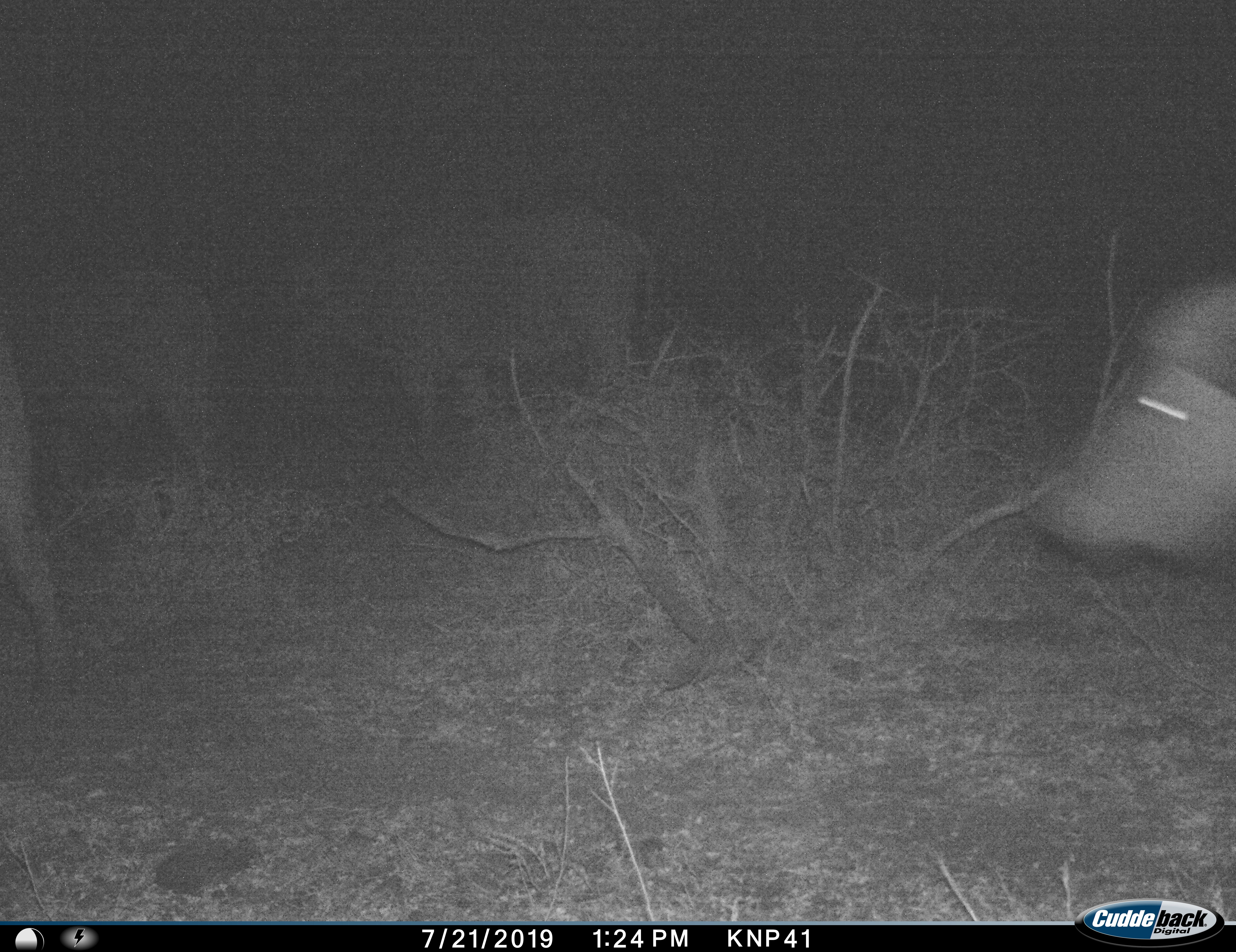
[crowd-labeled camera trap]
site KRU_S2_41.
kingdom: Animalia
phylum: Chordata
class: Mammalia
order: Artiodactyla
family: Bovidae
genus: Syncerus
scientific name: Syncerus caffer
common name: african buffalo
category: buffalo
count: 4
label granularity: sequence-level